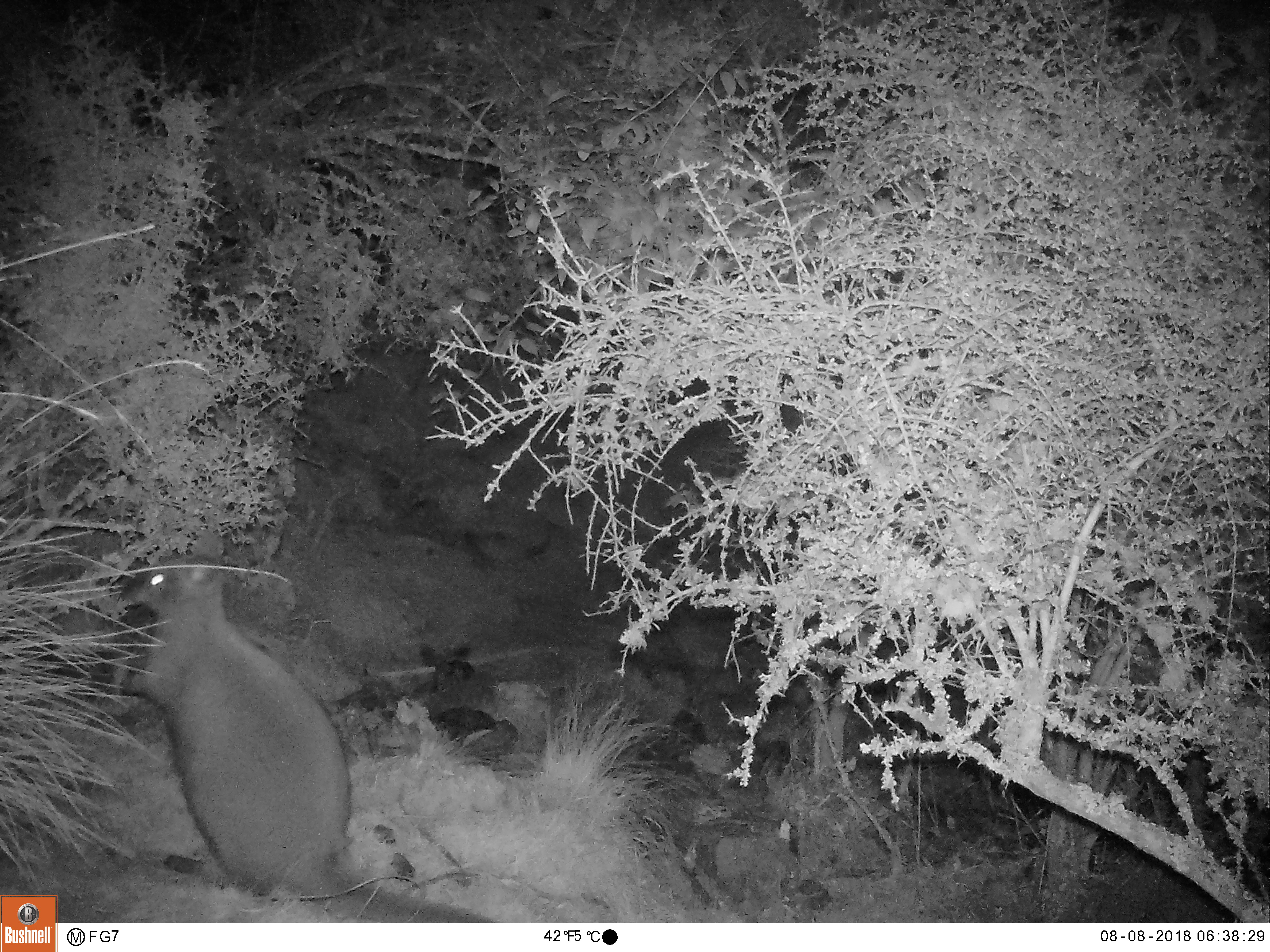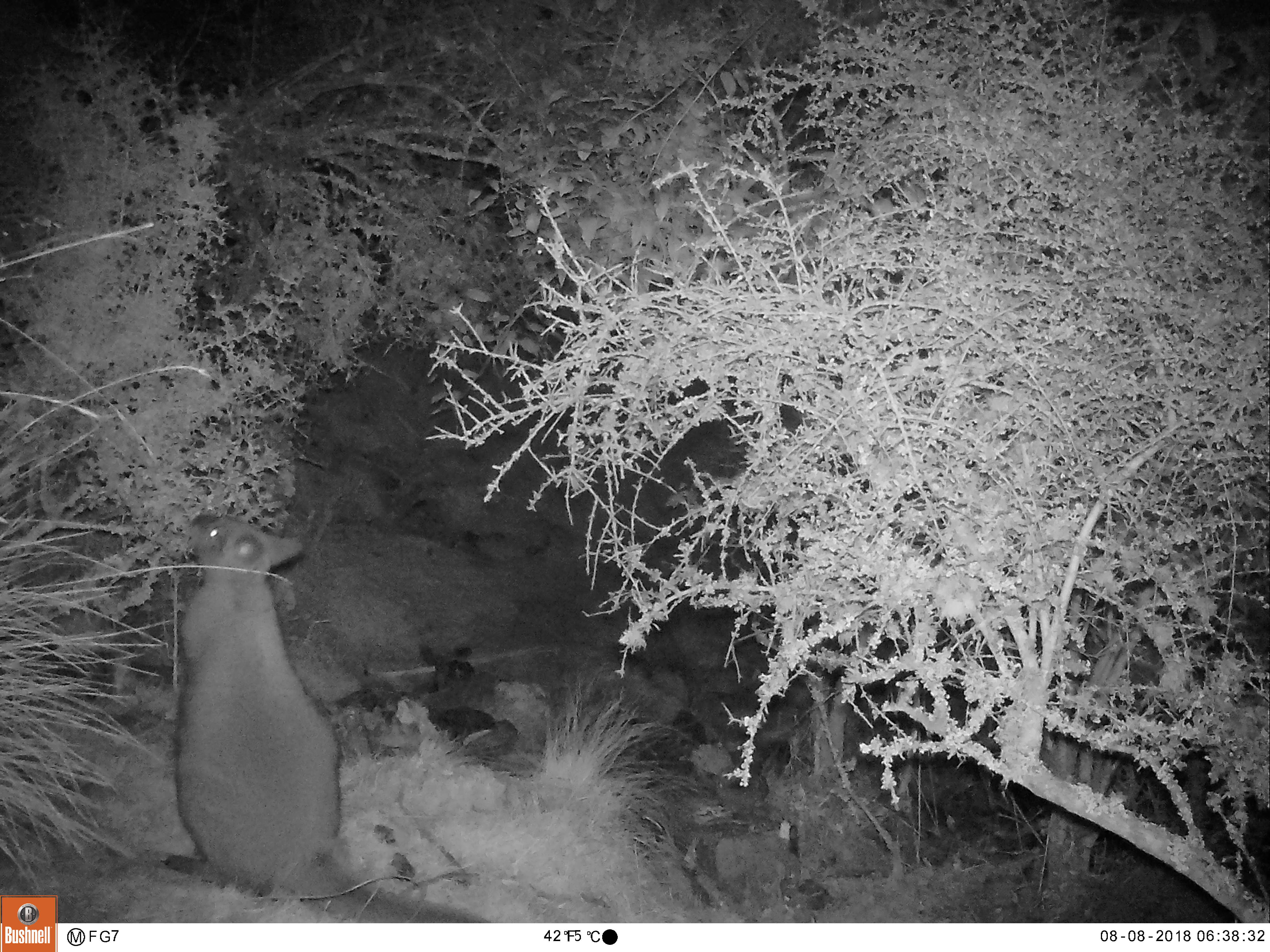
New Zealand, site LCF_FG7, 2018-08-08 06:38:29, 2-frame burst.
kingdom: Animalia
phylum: Chordata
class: Mammalia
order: Diprotodontia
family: Macropodidae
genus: Notamacropus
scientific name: Notamacropus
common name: wallaby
Wallaby (Notamacropus).